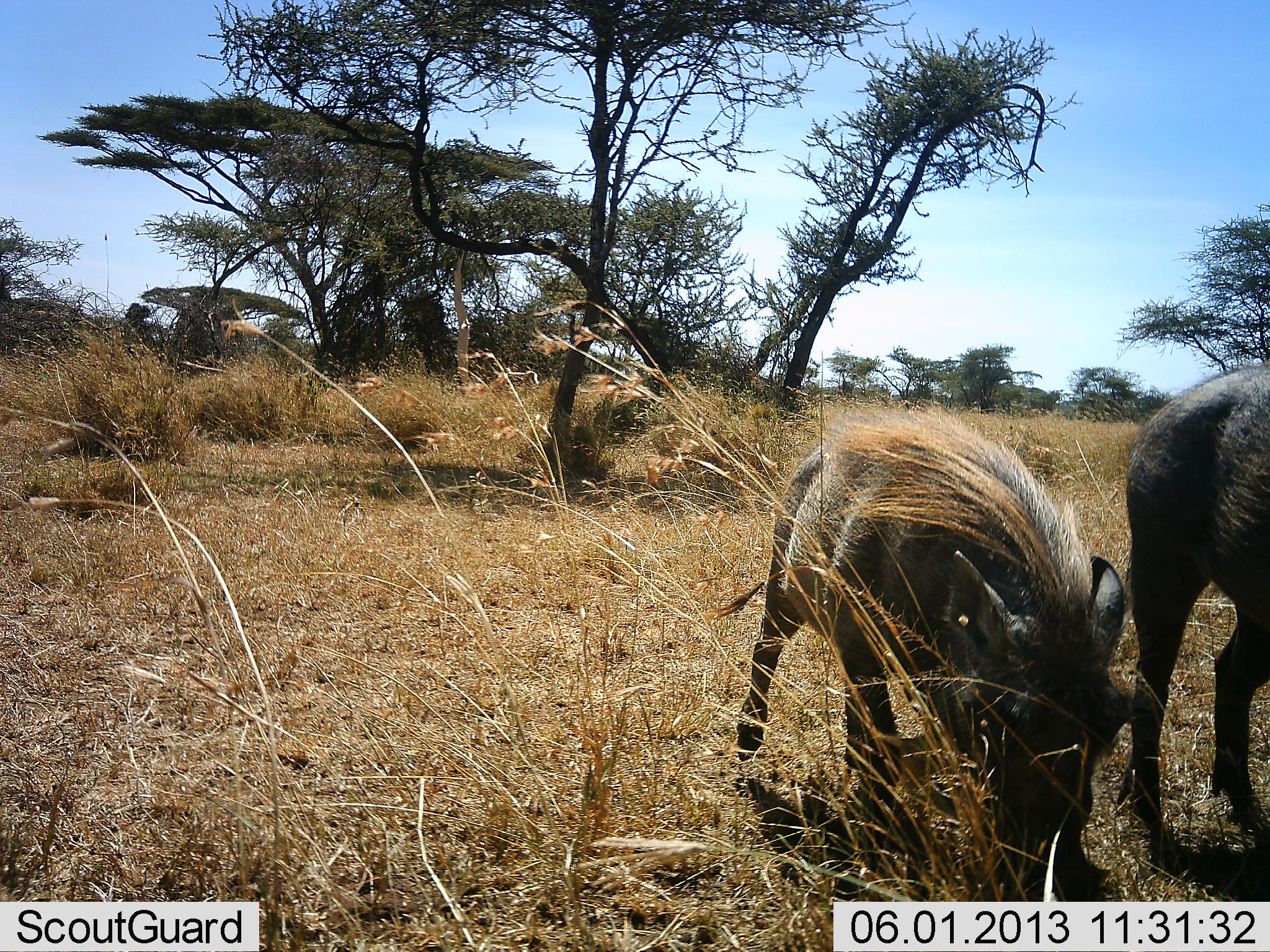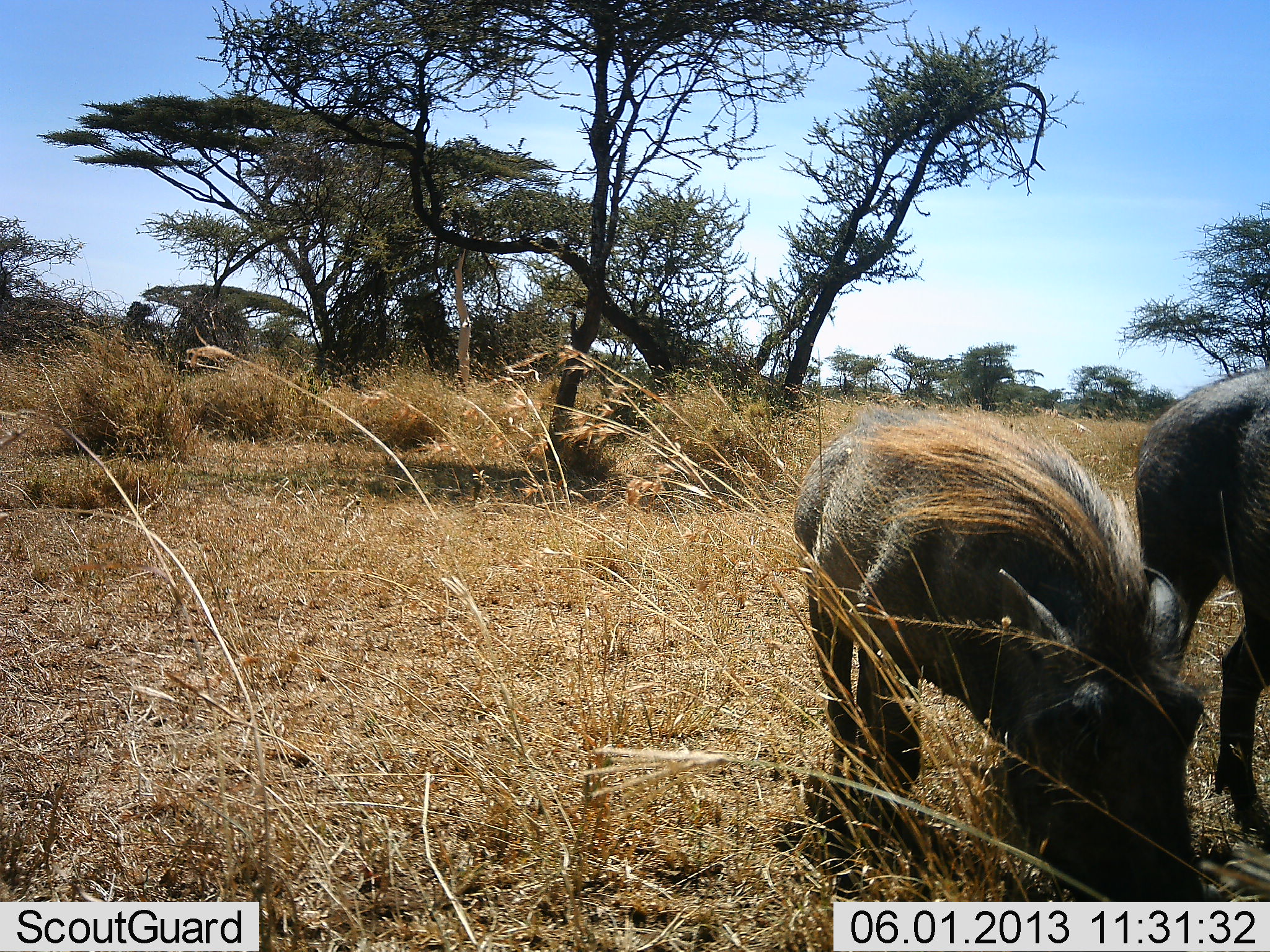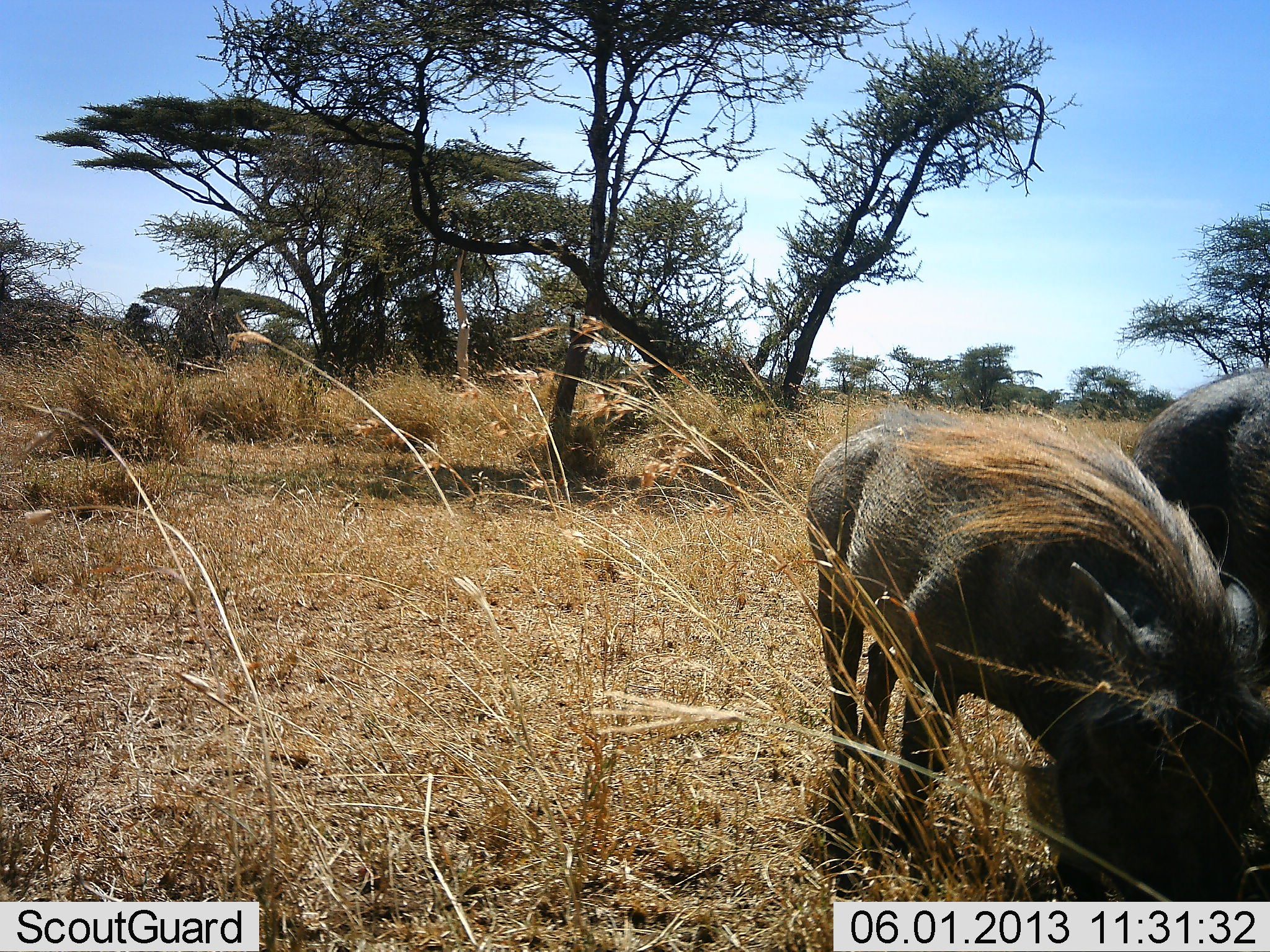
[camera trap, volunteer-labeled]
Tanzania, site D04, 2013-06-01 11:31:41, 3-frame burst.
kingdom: Animalia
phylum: Chordata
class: Mammalia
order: Artiodactyla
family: Suidae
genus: Phacochoerus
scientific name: Phacochoerus africanus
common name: warthog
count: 2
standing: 33%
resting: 0%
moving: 14%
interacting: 0%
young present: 5%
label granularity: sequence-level